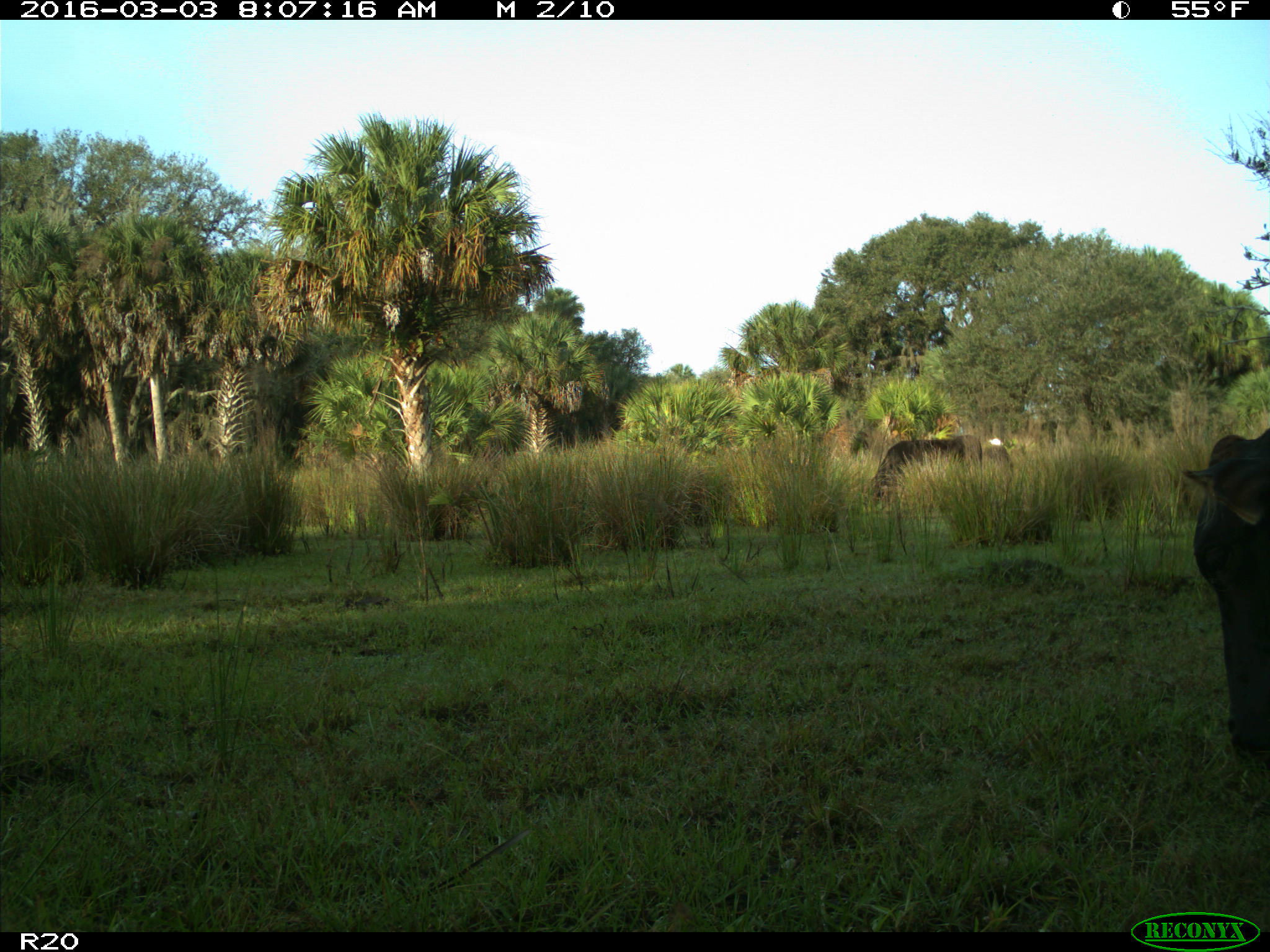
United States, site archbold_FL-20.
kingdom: Animalia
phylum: Chordata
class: Mammalia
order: Artiodactyla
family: Bovidae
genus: Bos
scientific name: Bos taurus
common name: domestic cow